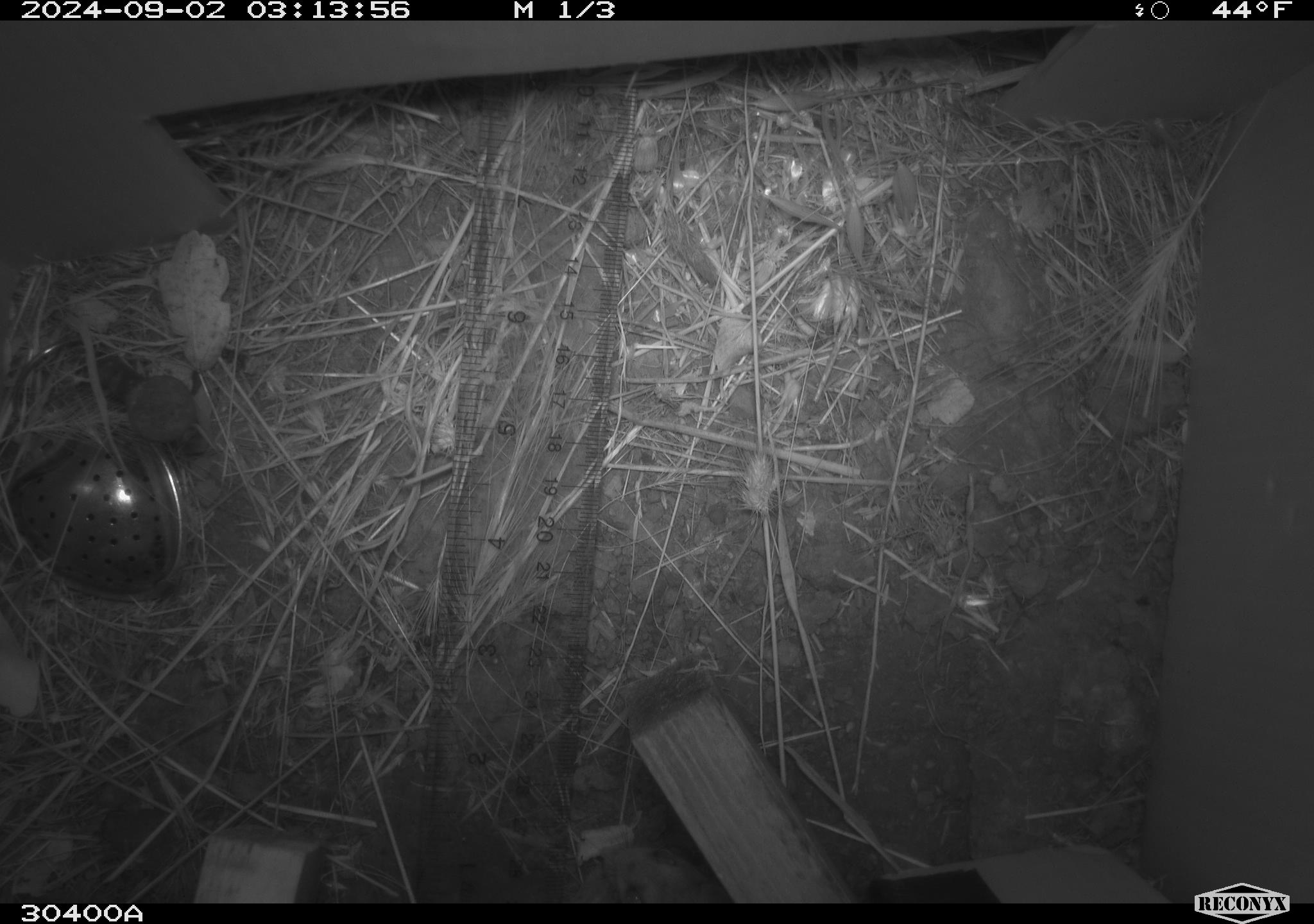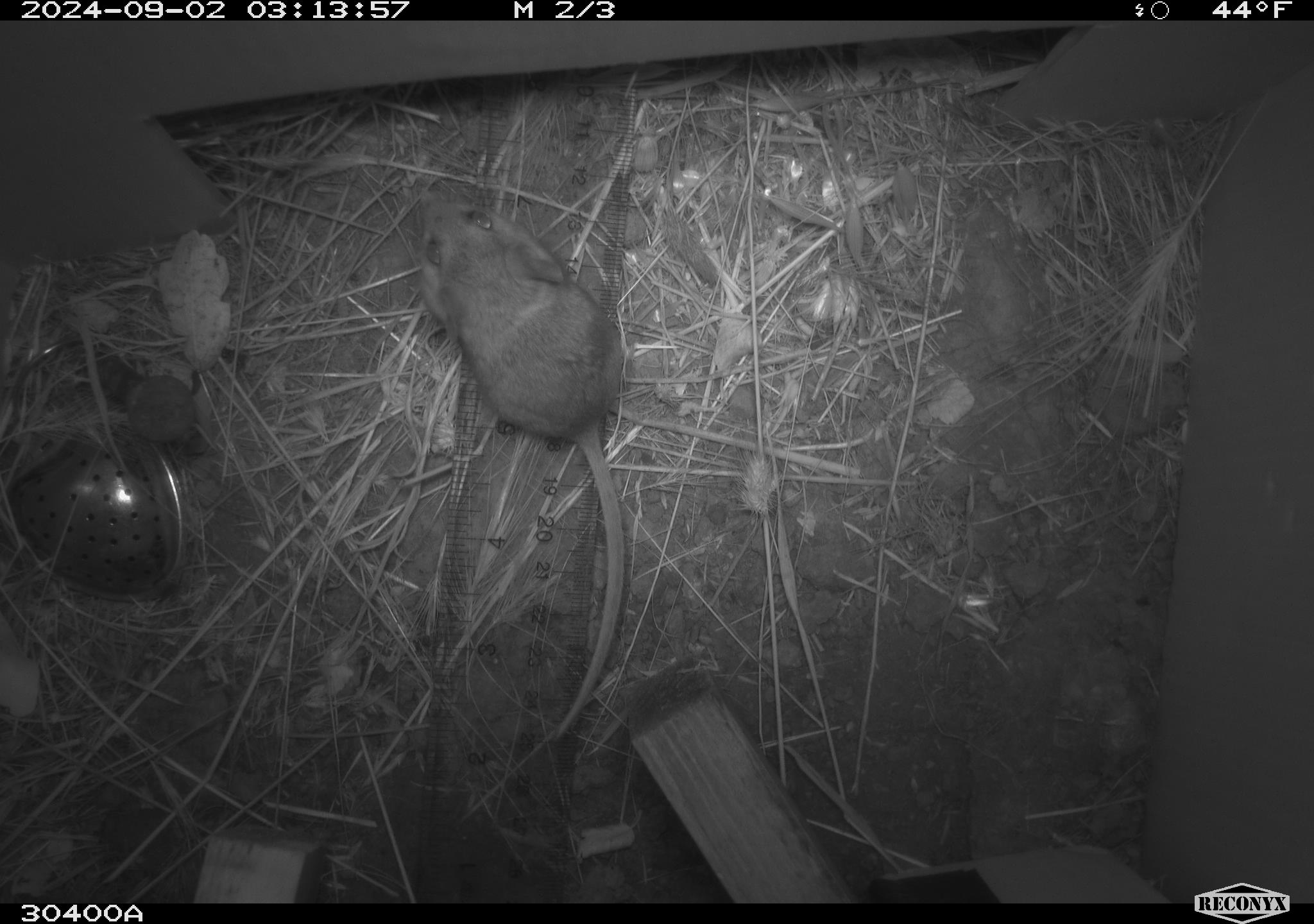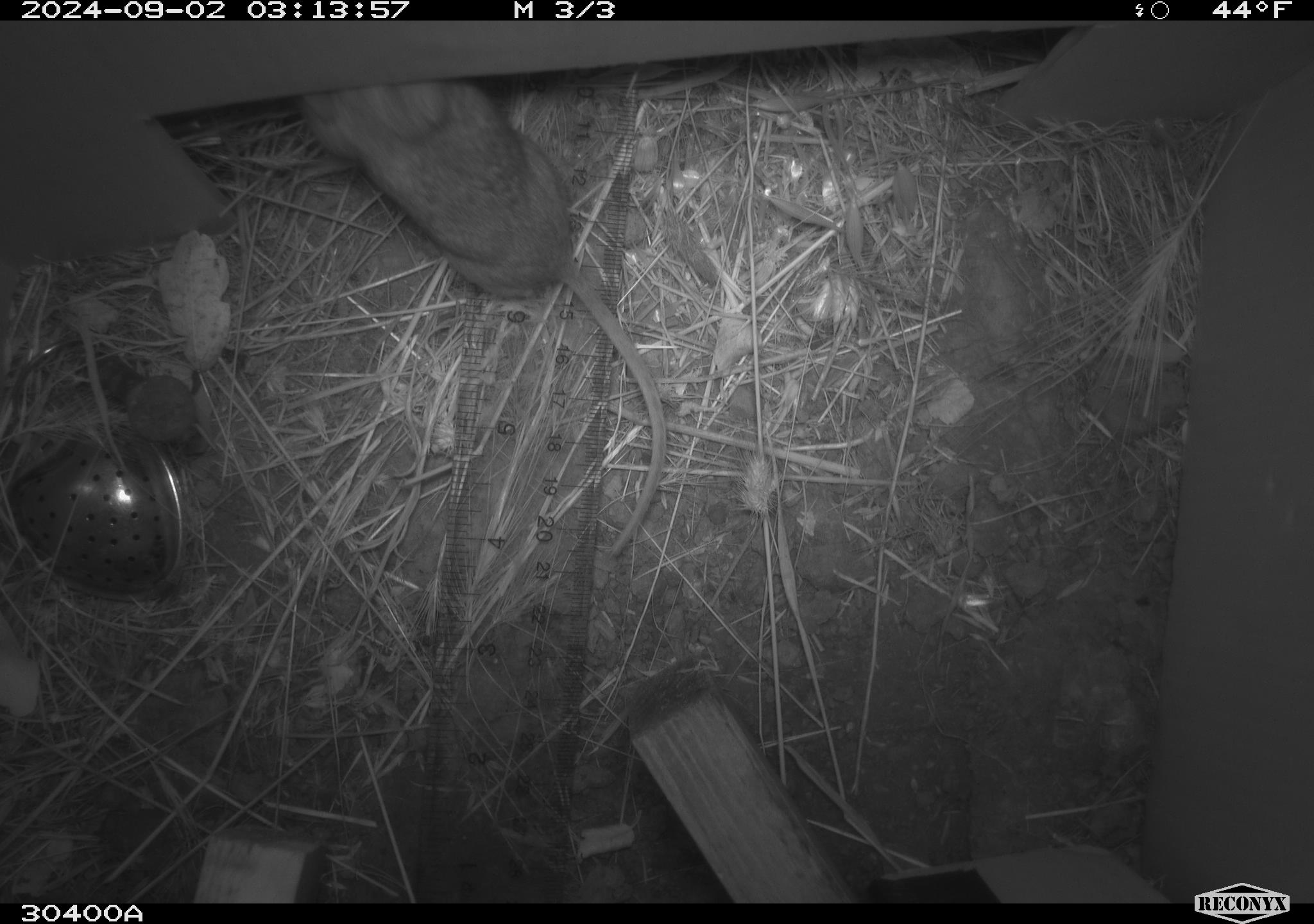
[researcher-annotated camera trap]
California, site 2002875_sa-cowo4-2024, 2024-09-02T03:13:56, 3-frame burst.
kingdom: Animalia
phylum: Chordata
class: Mammalia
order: Rodentia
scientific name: Rodentia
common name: rodent